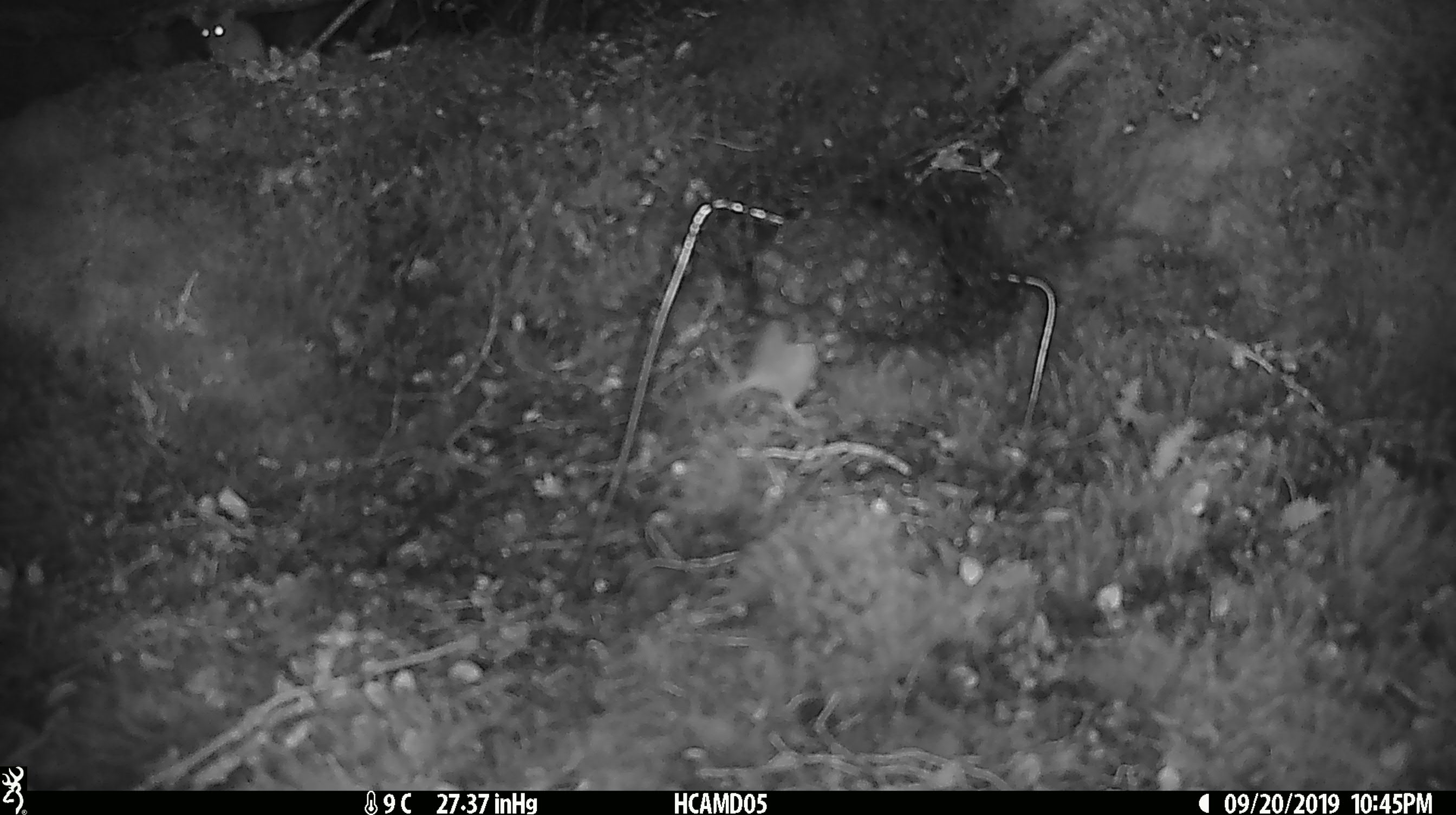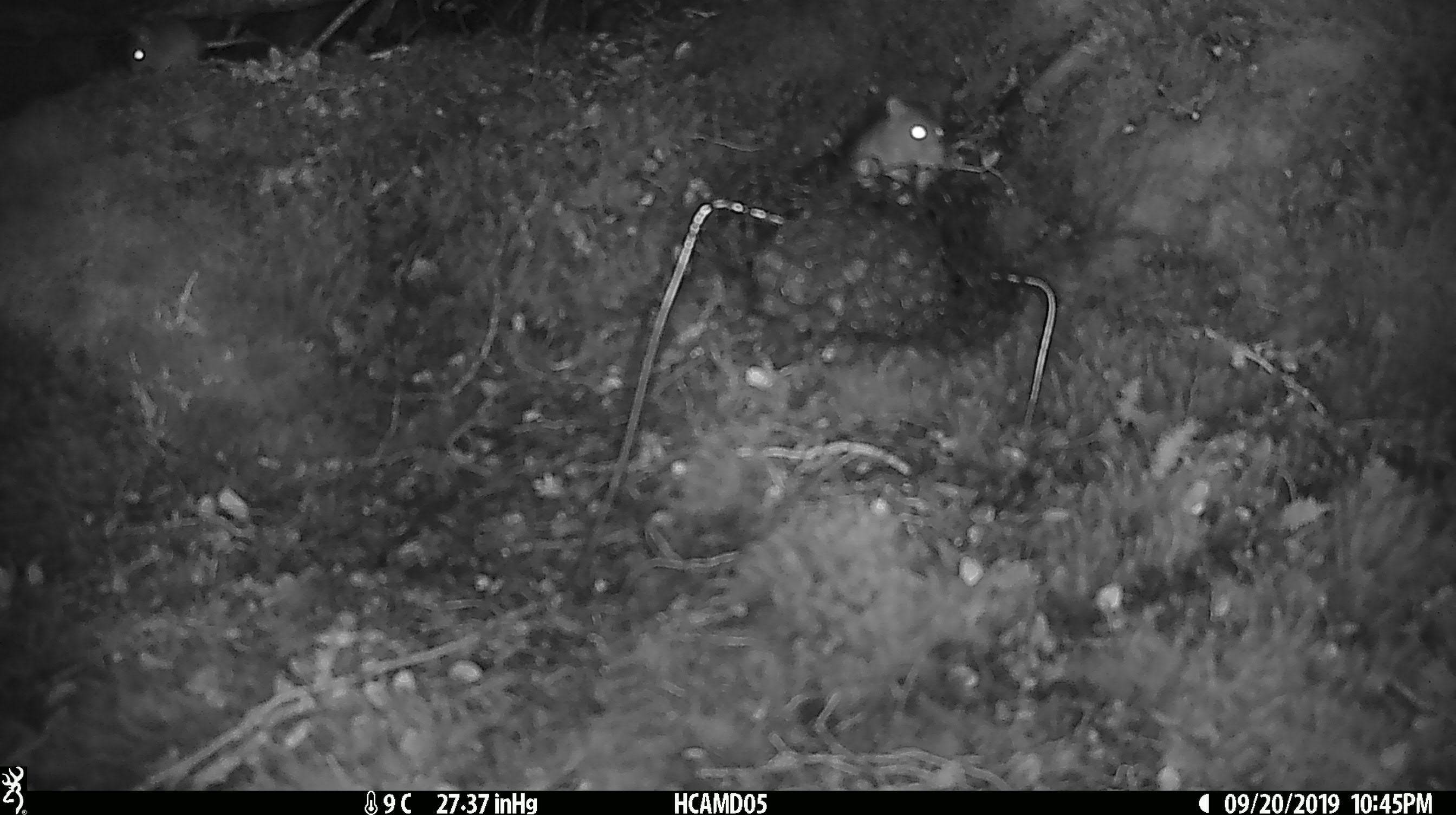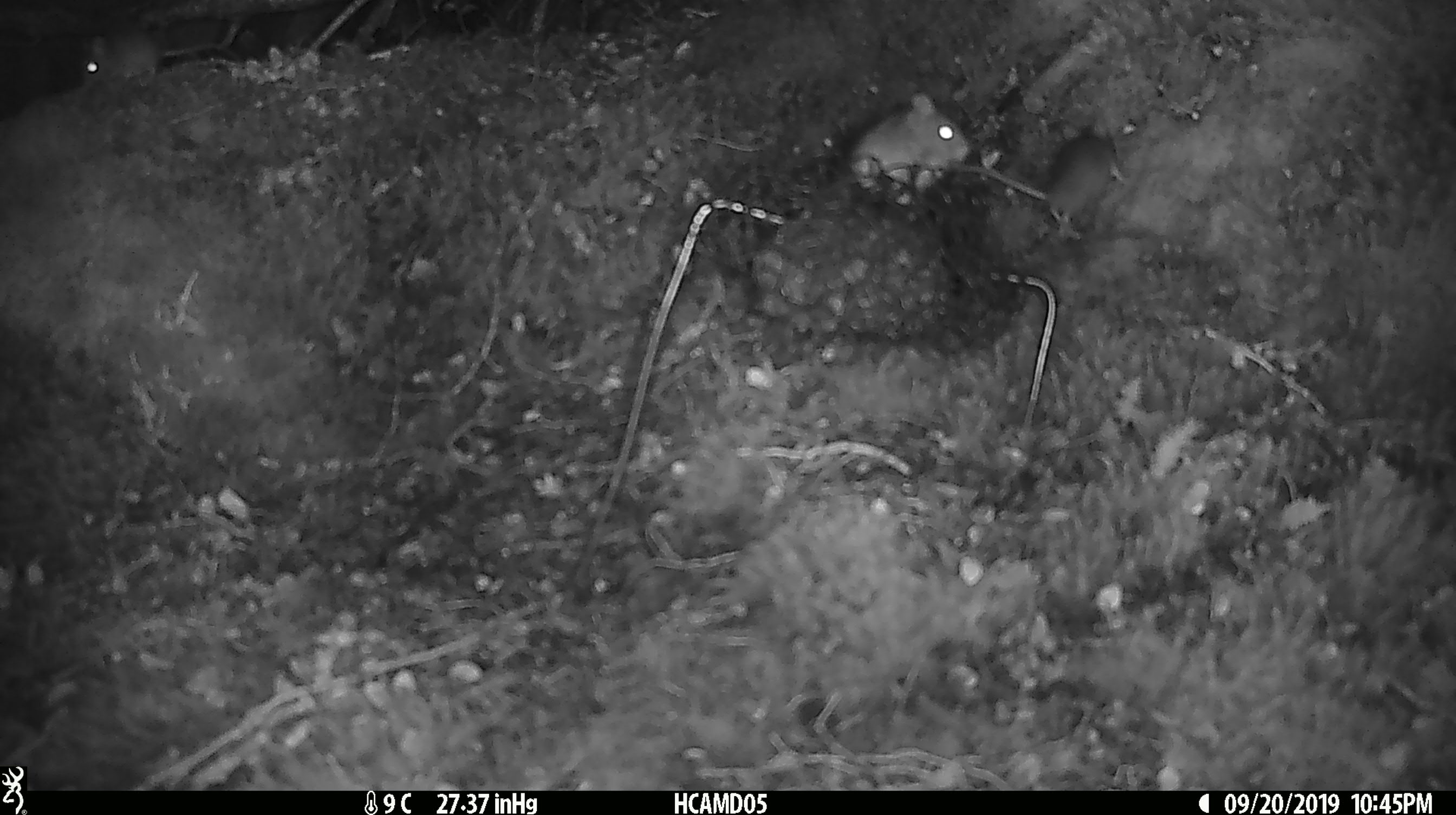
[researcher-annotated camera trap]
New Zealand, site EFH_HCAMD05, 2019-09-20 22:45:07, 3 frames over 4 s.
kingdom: Animalia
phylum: Chordata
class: Mammalia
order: Rodentia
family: Muridae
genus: Mus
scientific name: Mus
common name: mouse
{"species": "mouse (Mus)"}